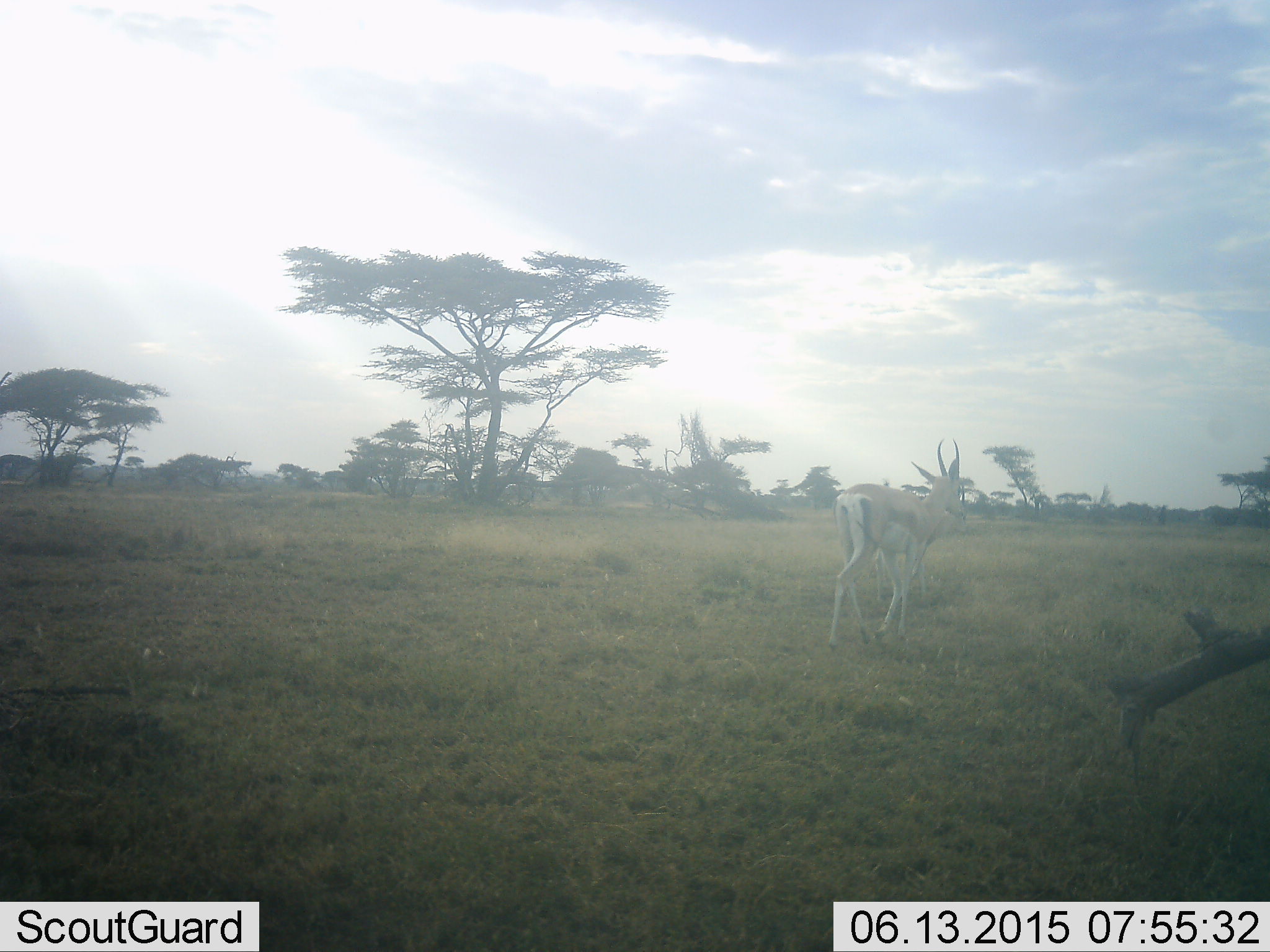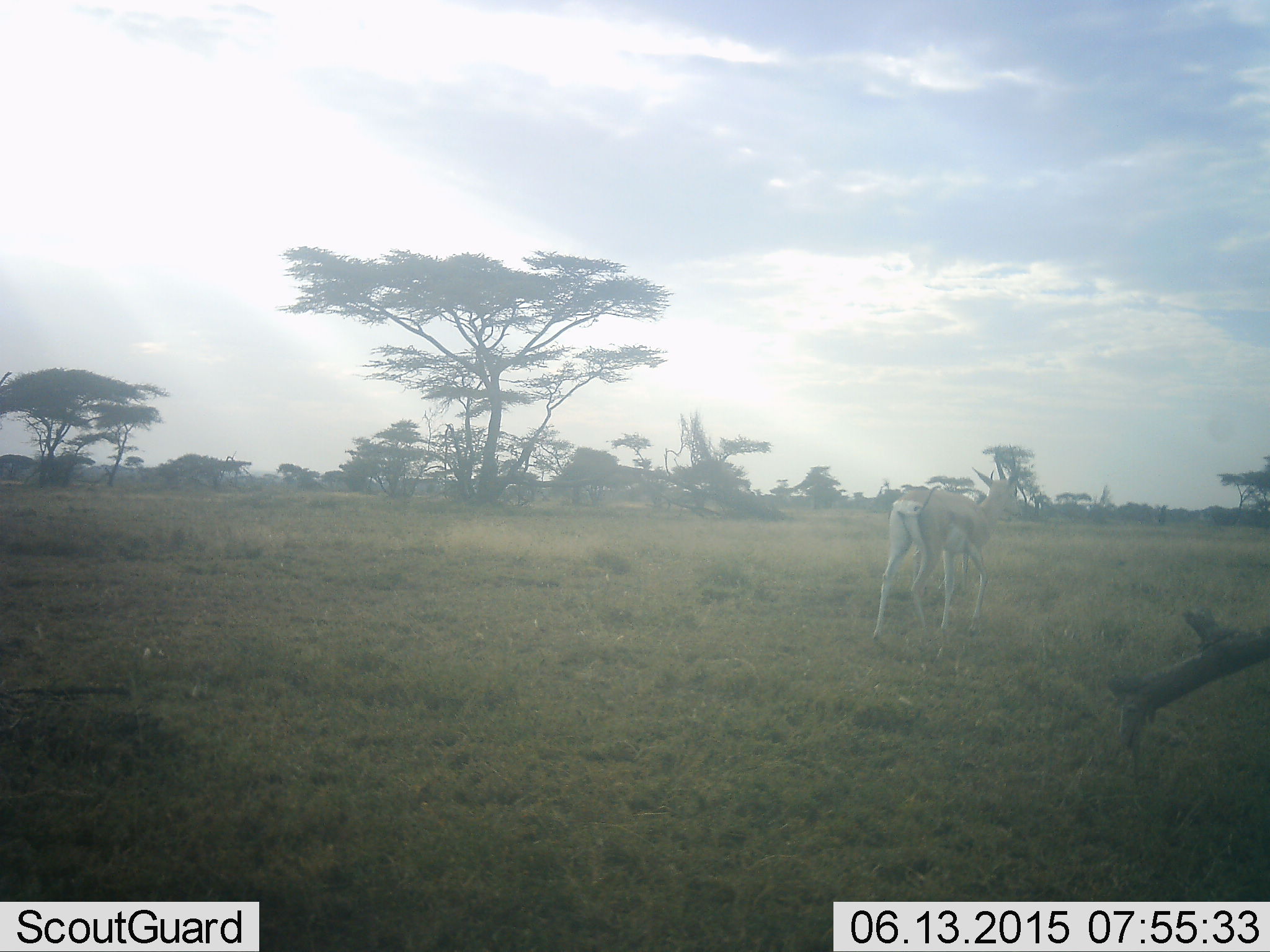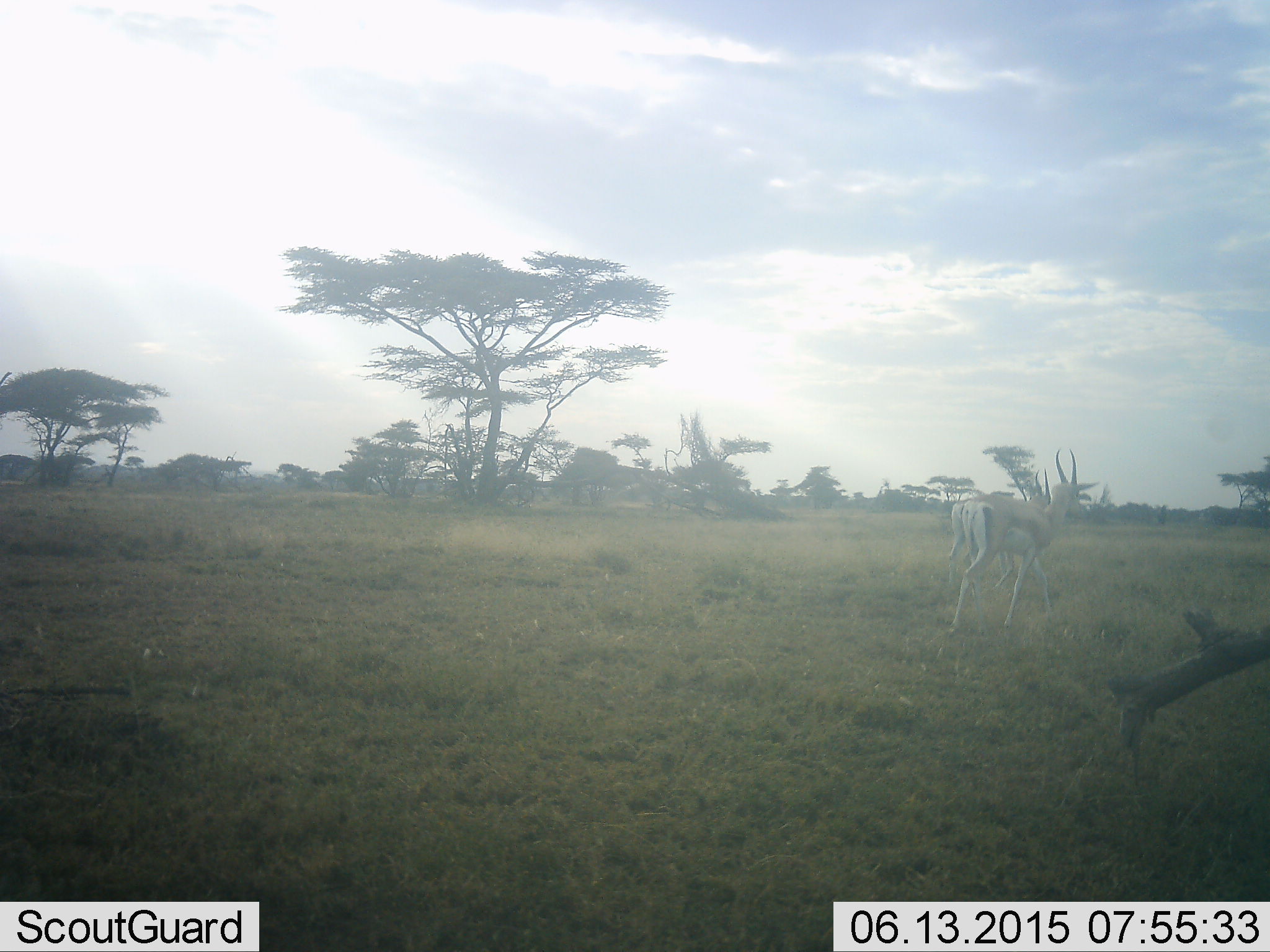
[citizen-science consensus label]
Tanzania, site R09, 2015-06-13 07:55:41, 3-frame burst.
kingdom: Animalia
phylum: Chordata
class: Mammalia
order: Artiodactyla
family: Bovidae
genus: Eudorcas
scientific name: Eudorcas thomsonii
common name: thomson's gazelle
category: gazellethomsons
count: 1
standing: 10%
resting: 0%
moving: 90%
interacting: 0%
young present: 0%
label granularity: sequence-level